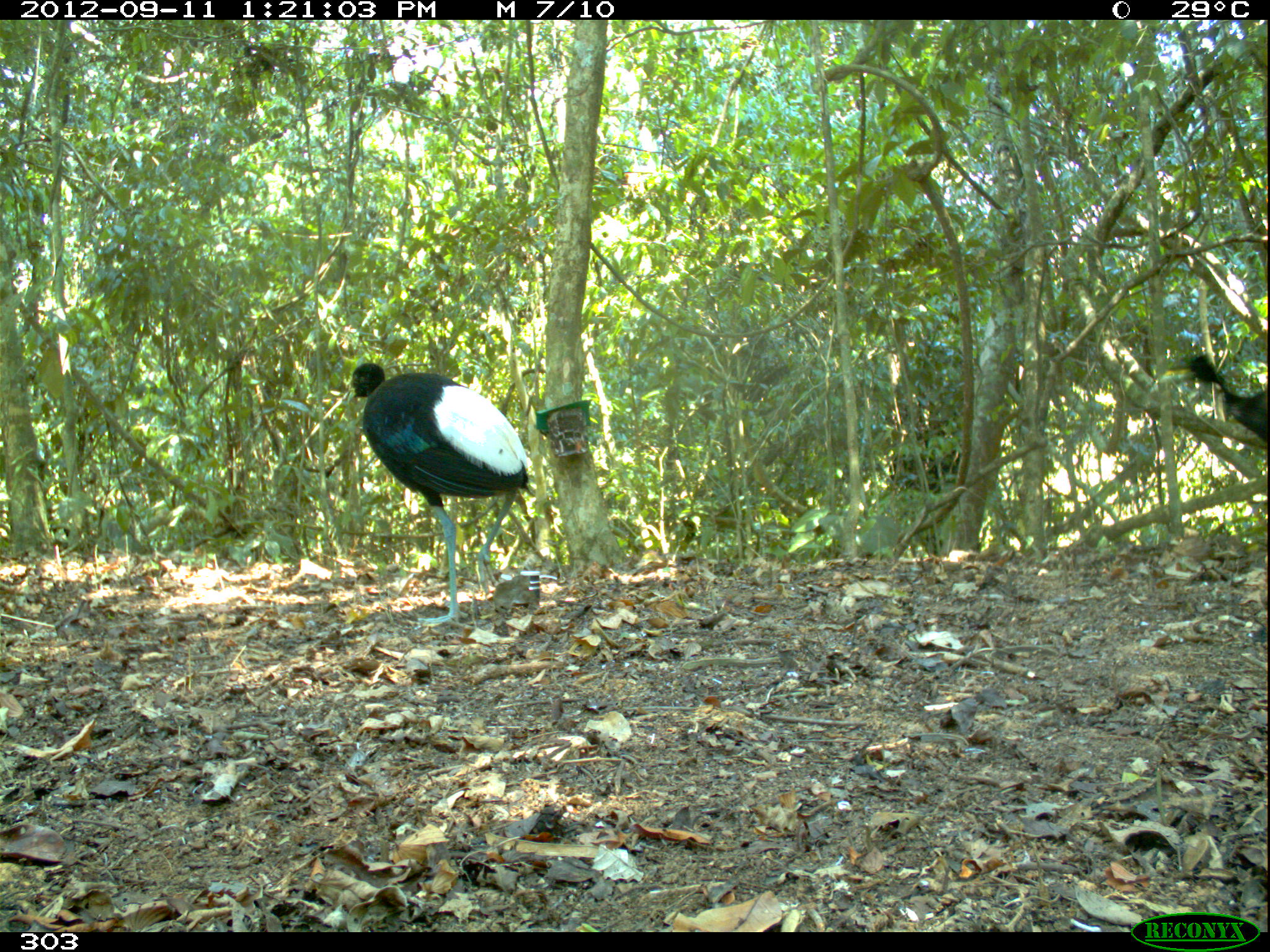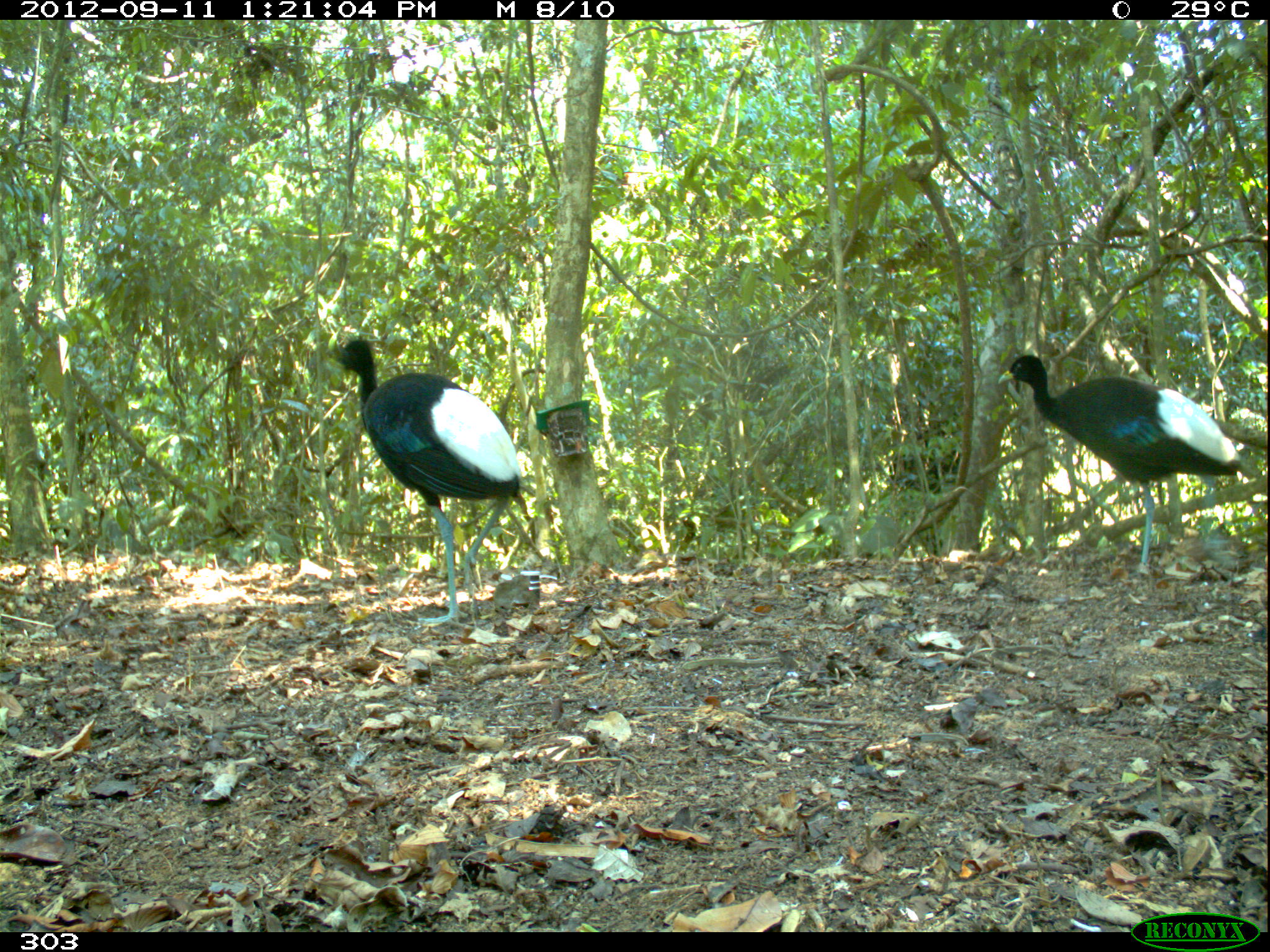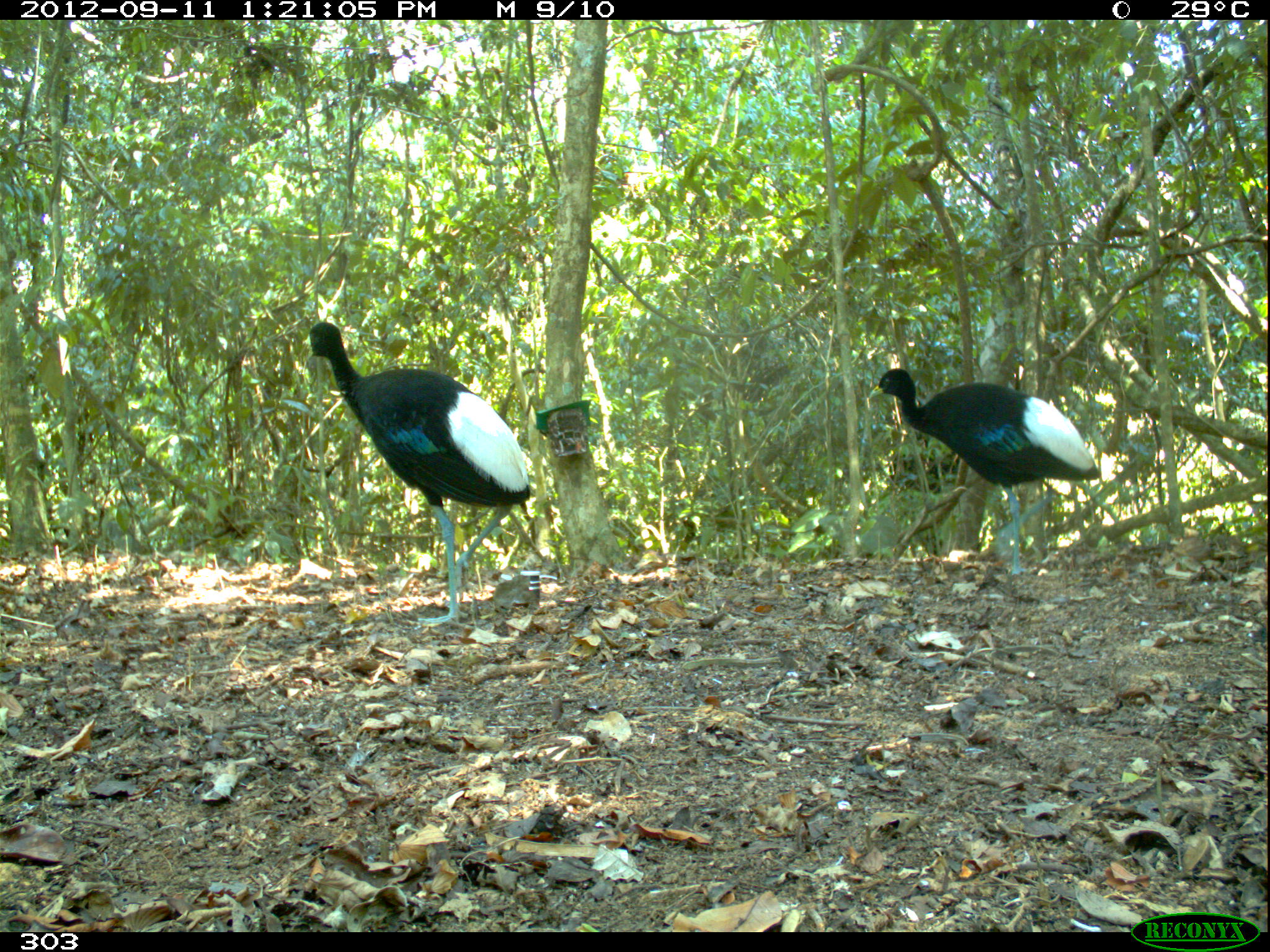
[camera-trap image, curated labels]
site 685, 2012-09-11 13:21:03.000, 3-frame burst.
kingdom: Animalia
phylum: Chordata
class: Aves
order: Gruiformes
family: Psophiidae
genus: Psophia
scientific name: Psophia leucoptera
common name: pale-winged trumpeter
Psophia leucoptera (pale-winged trumpeter).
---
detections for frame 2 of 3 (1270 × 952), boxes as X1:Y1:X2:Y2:
psophia leucoptera: 325:335:524:626; 996:351:1252:577